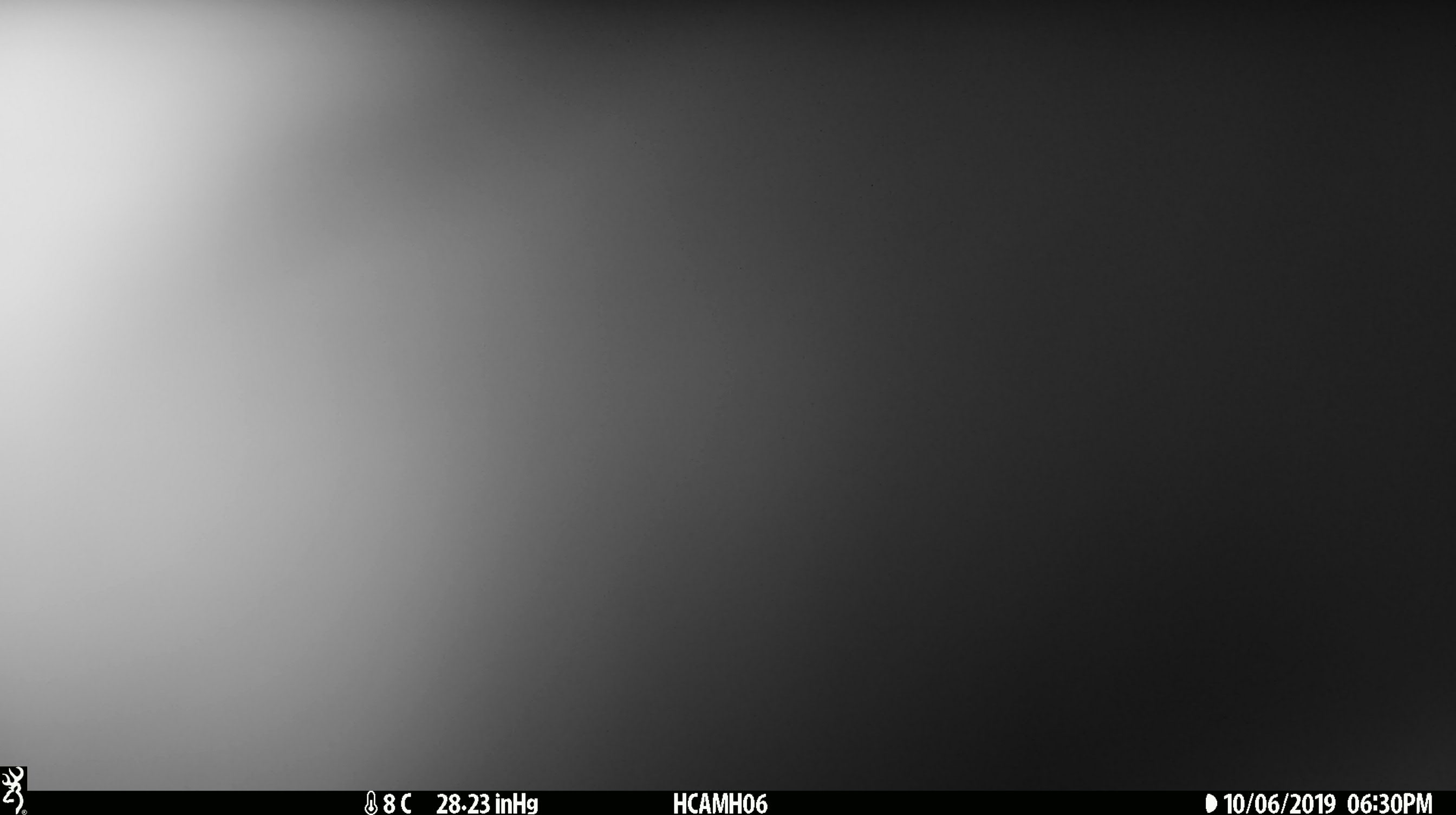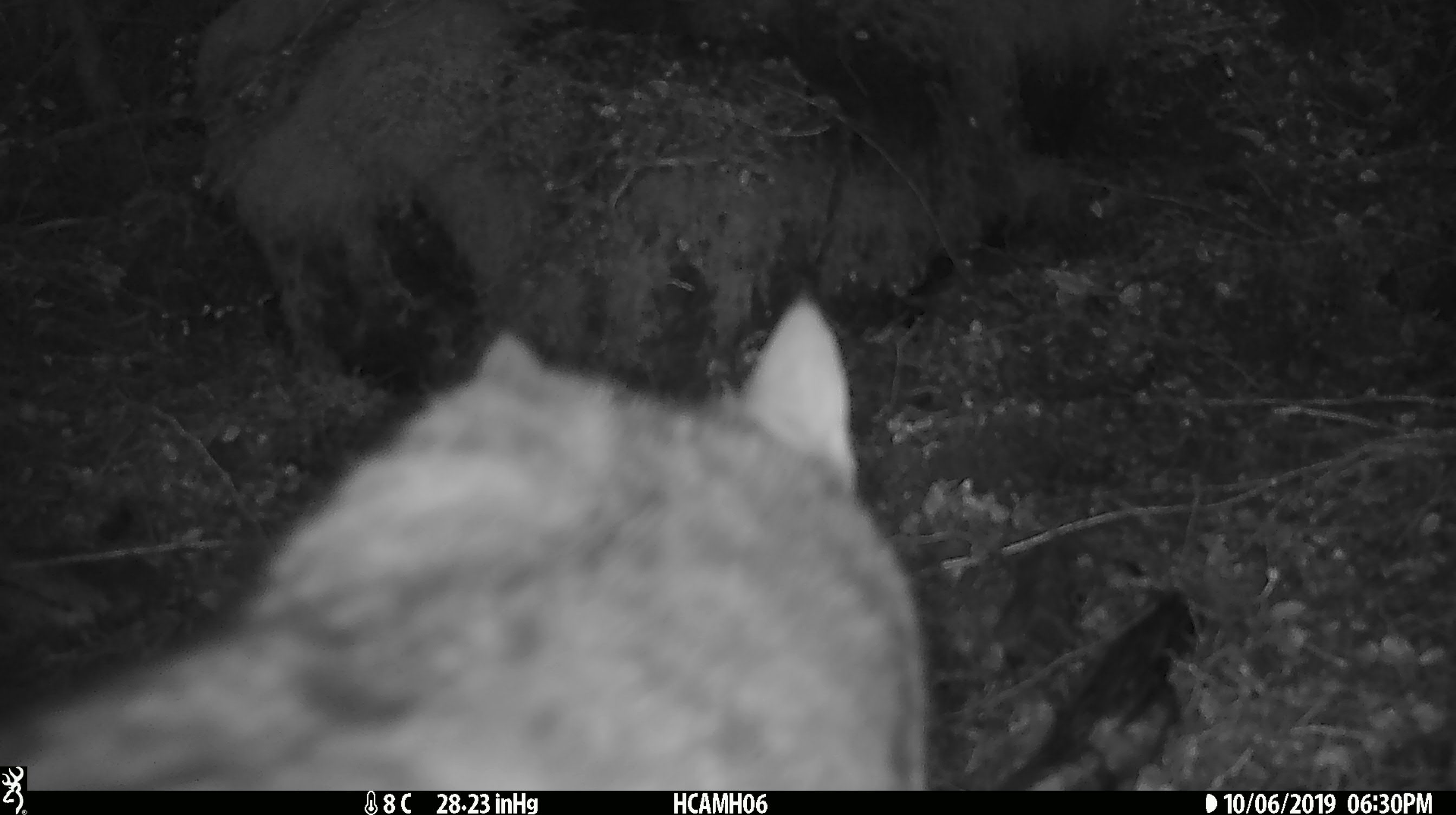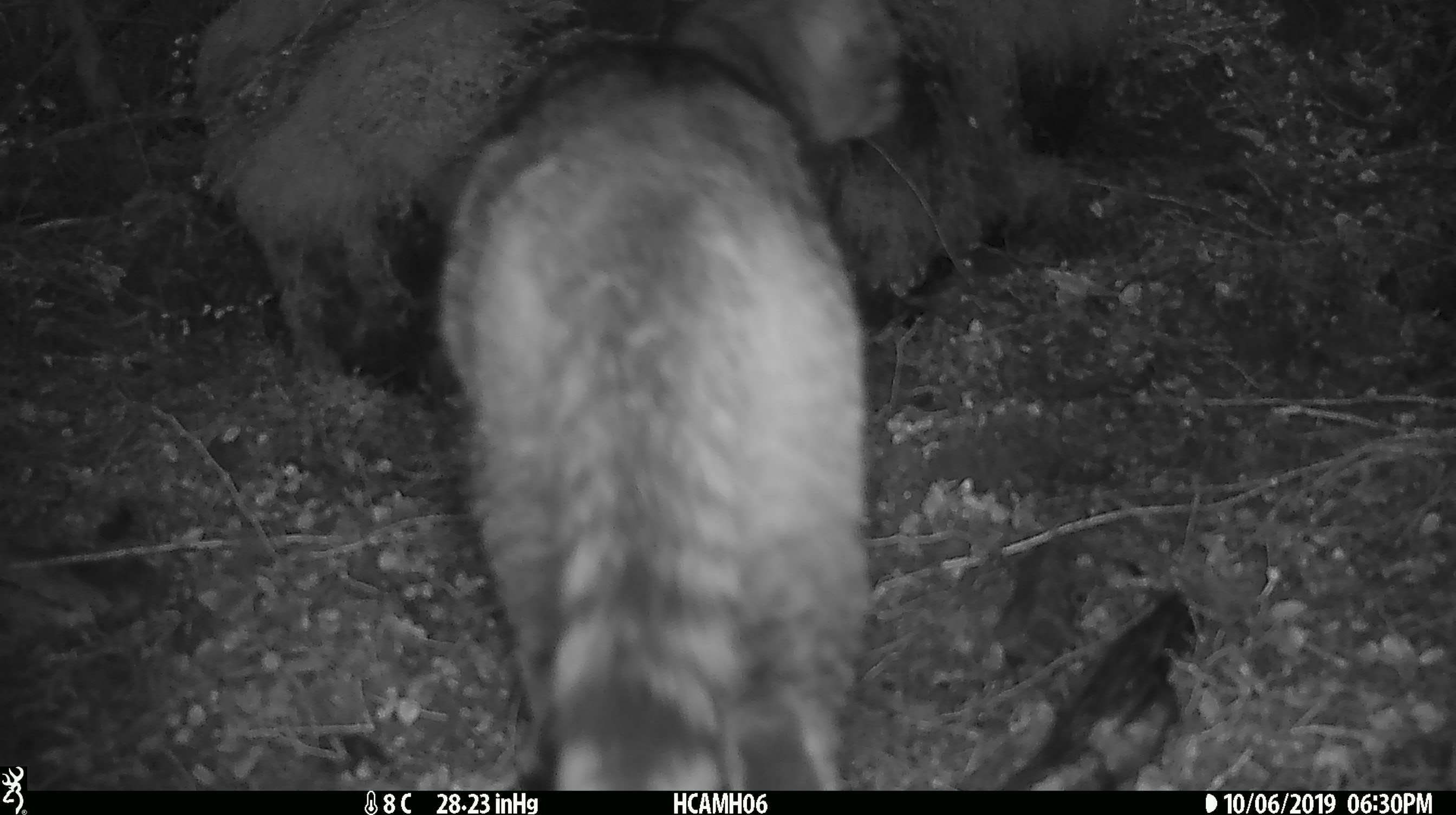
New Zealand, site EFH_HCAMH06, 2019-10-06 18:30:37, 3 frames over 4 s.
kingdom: Animalia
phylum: Chordata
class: Mammalia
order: Carnivora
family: Felidae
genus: Felis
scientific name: Felis catus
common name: domestic cat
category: cat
Cat (domestic cat) (Felis catus).